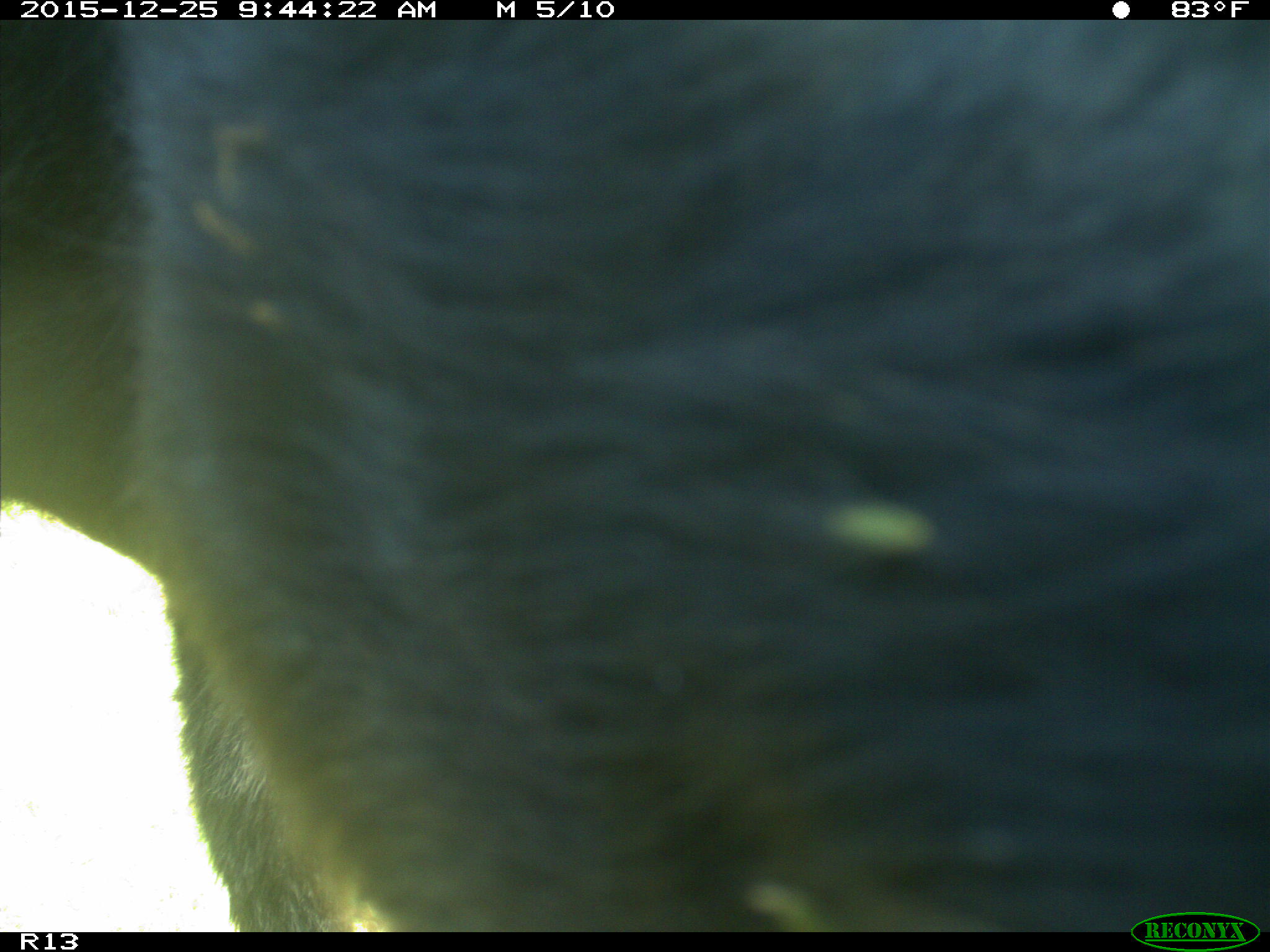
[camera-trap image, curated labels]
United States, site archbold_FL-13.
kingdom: Animalia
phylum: Chordata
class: Mammalia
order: Artiodactyla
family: Bovidae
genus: Bos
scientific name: Bos taurus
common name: domestic cow